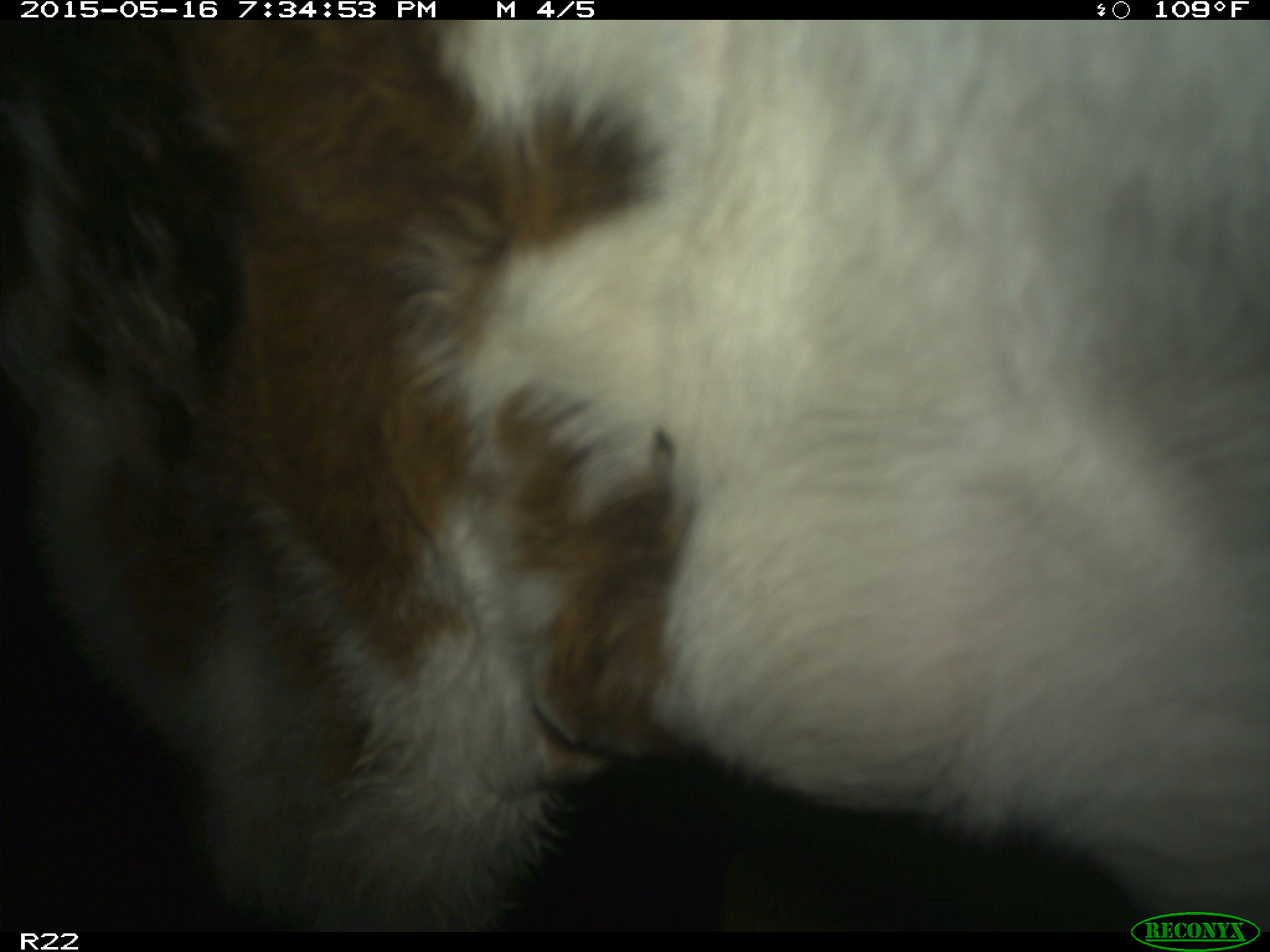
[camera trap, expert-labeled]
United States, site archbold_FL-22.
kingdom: Animalia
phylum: Chordata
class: Mammalia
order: Artiodactyla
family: Bovidae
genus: Bos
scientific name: Bos taurus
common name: domestic cow